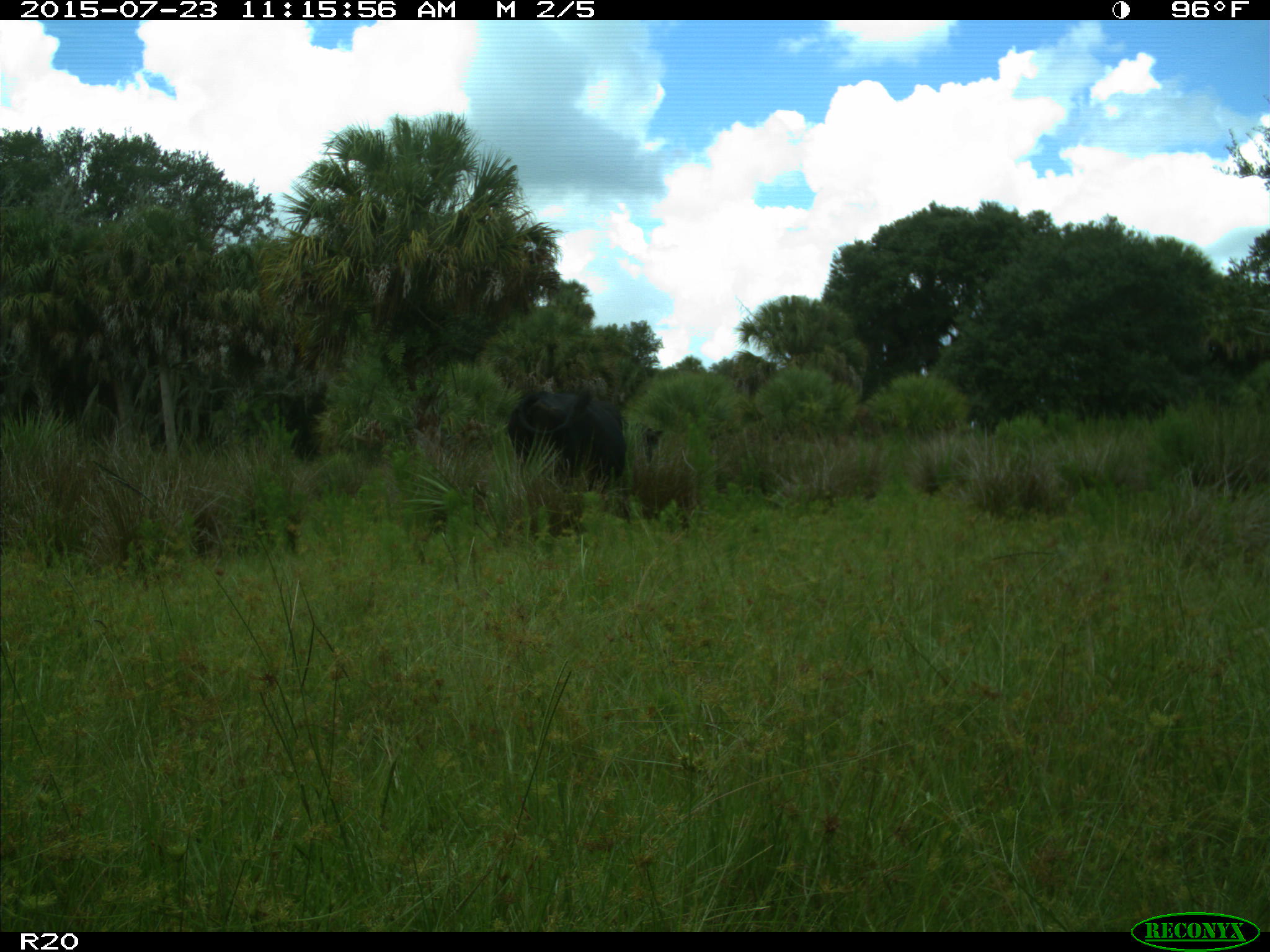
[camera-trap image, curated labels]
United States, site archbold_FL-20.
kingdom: Animalia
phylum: Chordata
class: Mammalia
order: Artiodactyla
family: Bovidae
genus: Bos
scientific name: Bos taurus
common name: domestic cow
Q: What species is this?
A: Bos taurus (domestic cow).